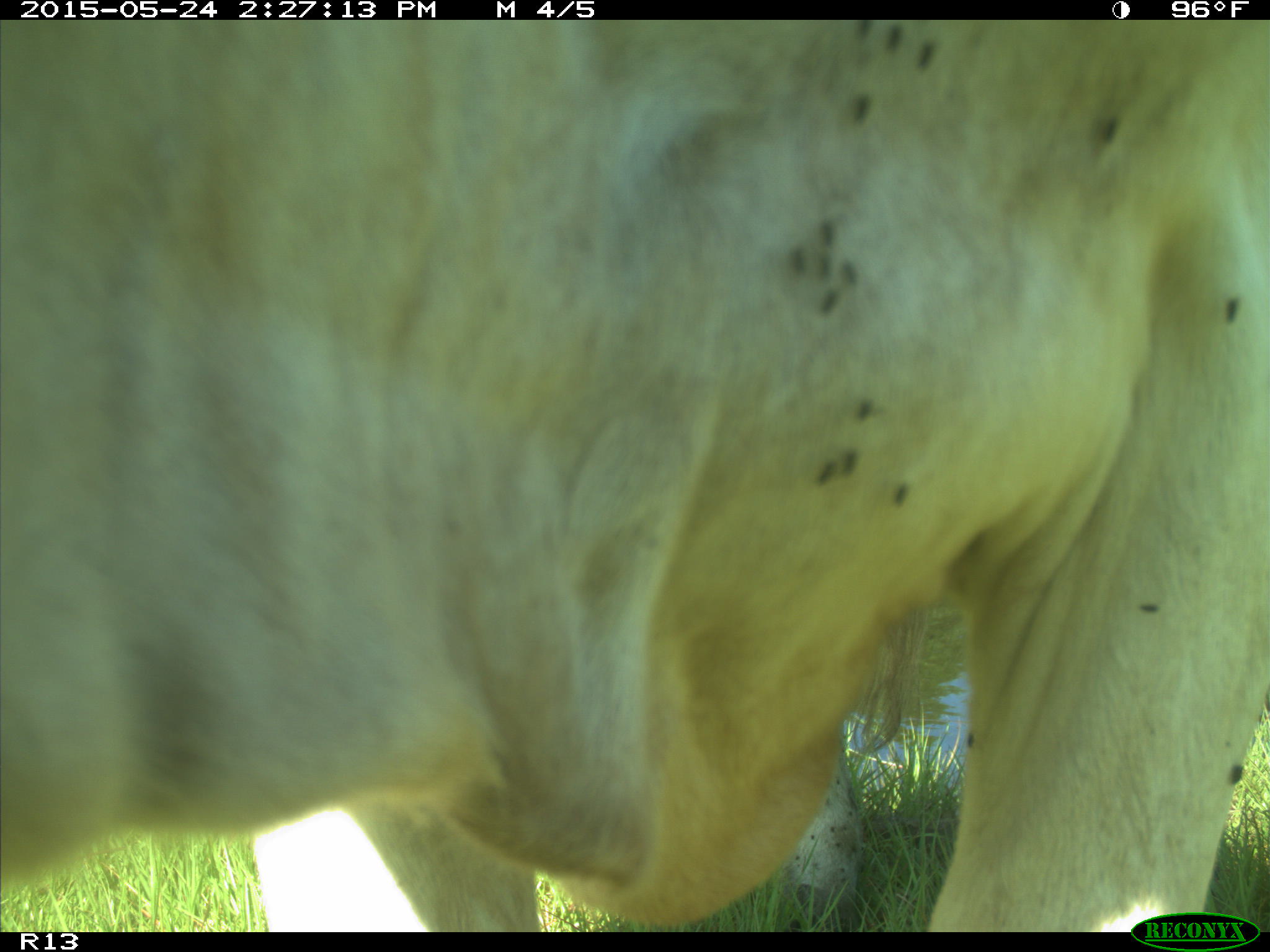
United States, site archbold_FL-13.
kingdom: Animalia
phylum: Chordata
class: Mammalia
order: Artiodactyla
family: Bovidae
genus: Bos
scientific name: Bos taurus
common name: domestic cow